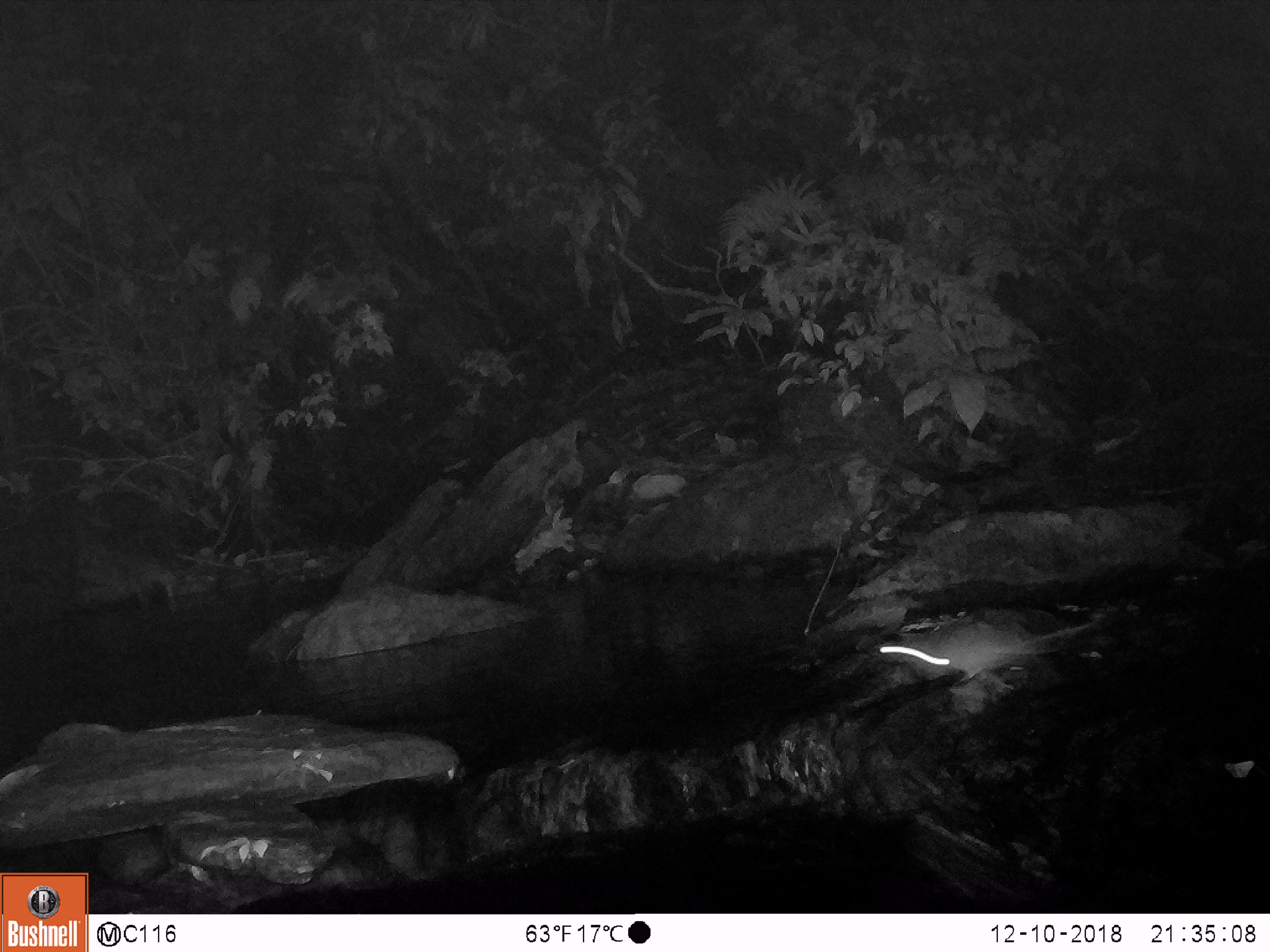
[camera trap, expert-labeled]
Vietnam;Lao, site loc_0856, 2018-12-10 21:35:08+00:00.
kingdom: Animalia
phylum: Chordata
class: Mammalia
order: Rodentia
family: Muridae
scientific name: Muridae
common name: old-world mice and rats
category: unidentified murid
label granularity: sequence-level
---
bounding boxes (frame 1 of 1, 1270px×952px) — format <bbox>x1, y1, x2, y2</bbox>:
unidentified murid: <bbox>873, 614, 1099, 684</bbox>